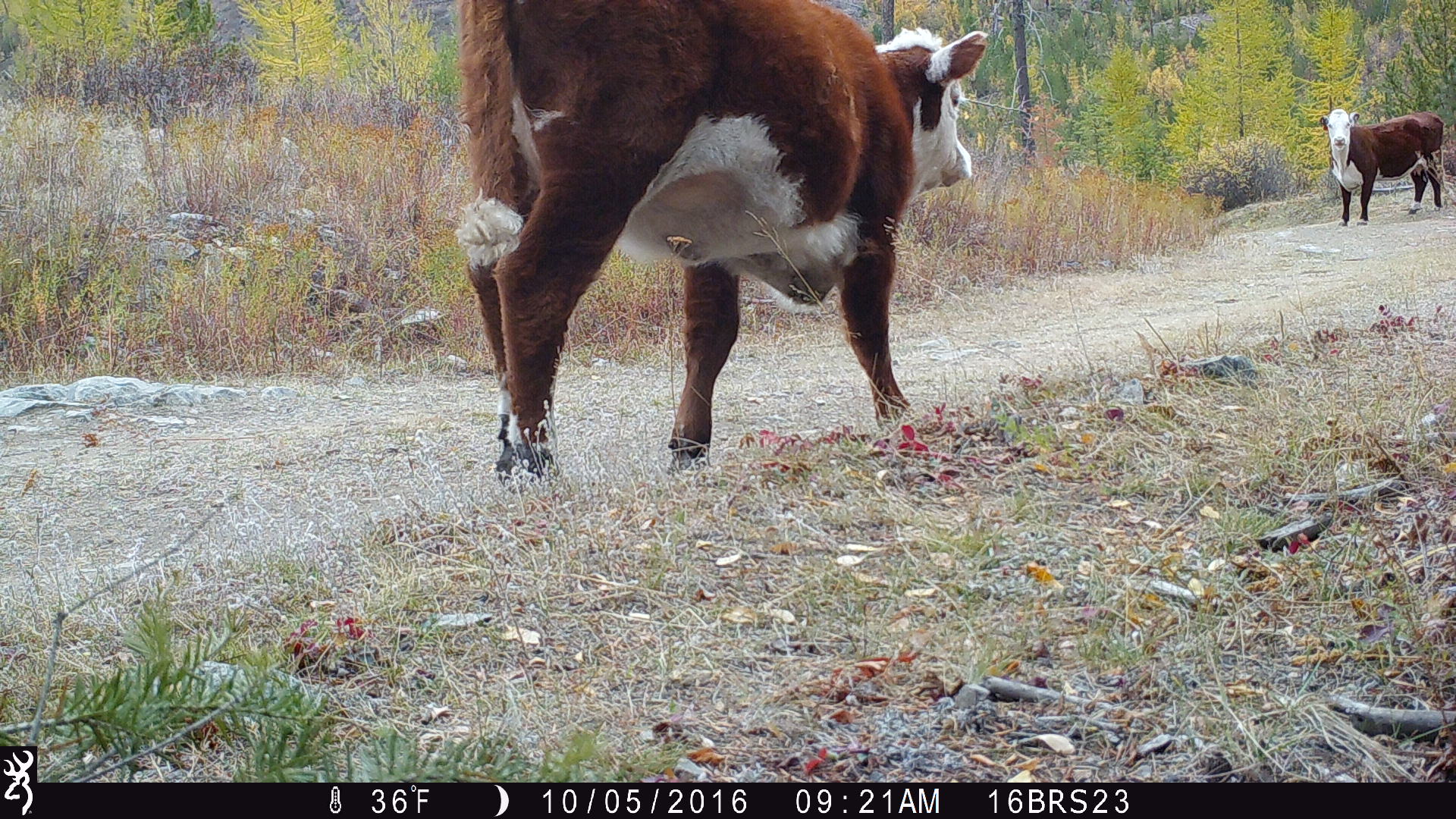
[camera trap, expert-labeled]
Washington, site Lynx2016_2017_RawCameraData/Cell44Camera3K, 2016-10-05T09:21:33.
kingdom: Animalia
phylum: Chordata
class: Mammalia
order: Artiodactyla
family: Bovidae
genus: Bos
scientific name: Bos taurus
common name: domestic cattle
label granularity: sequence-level